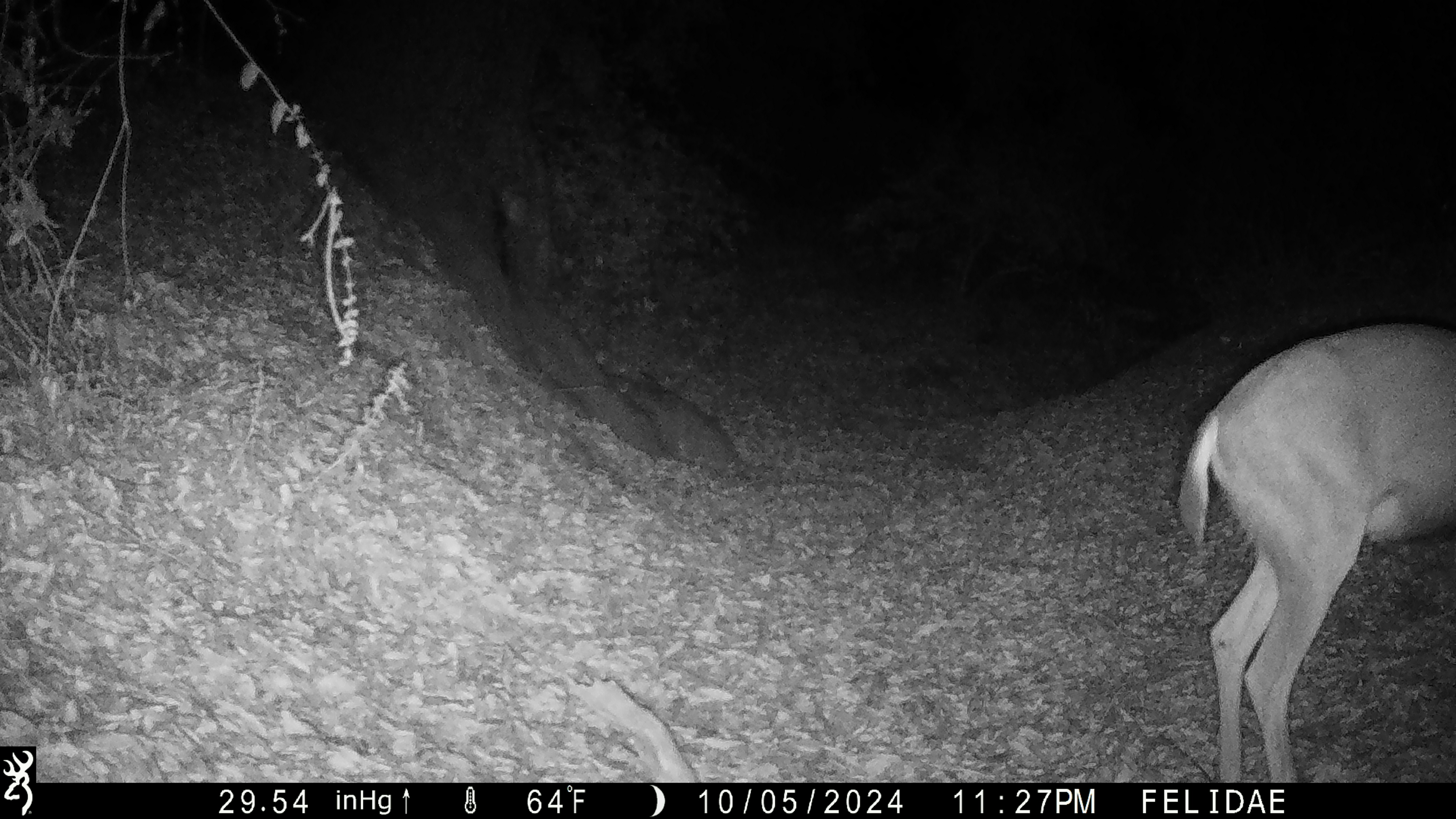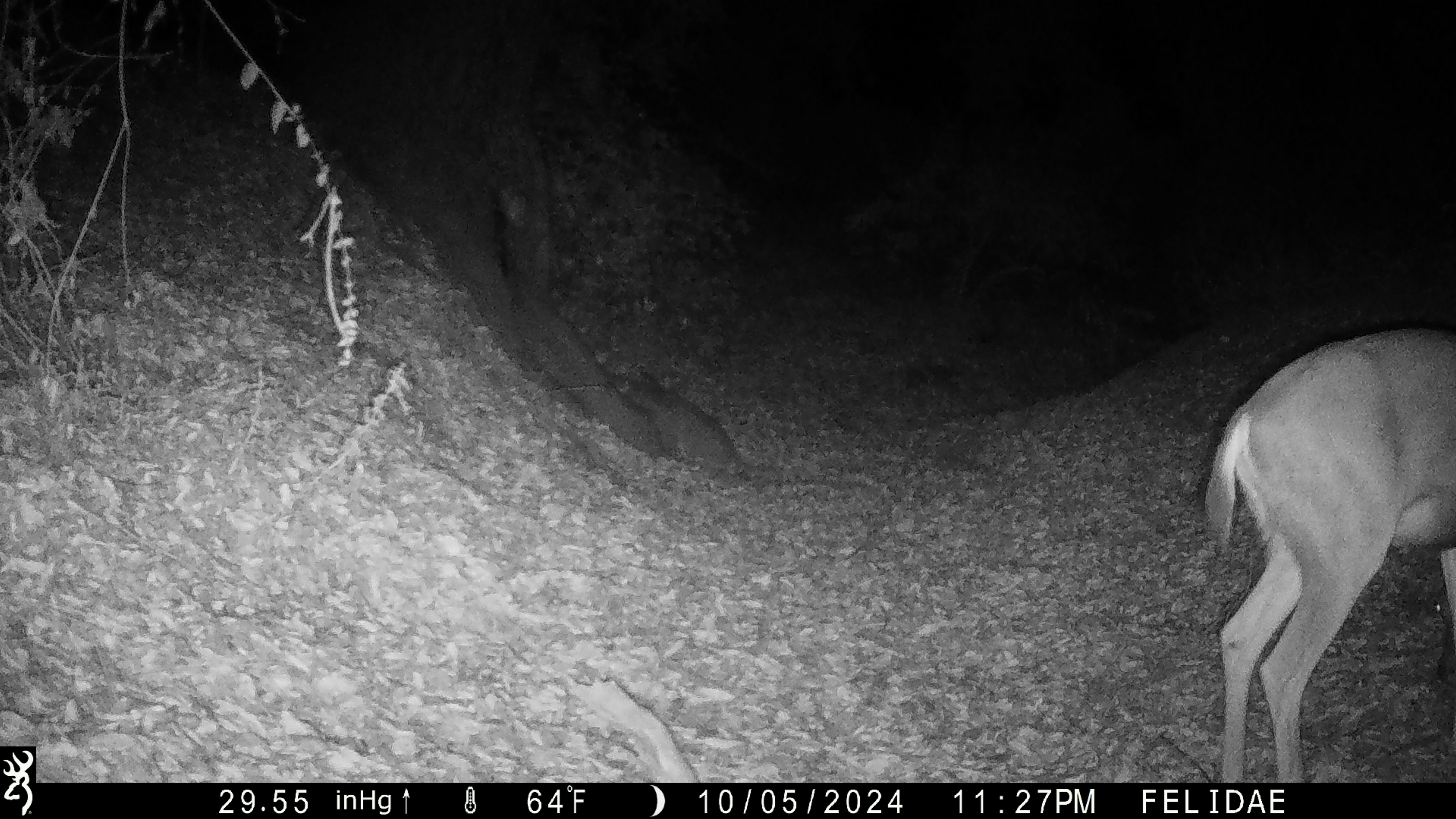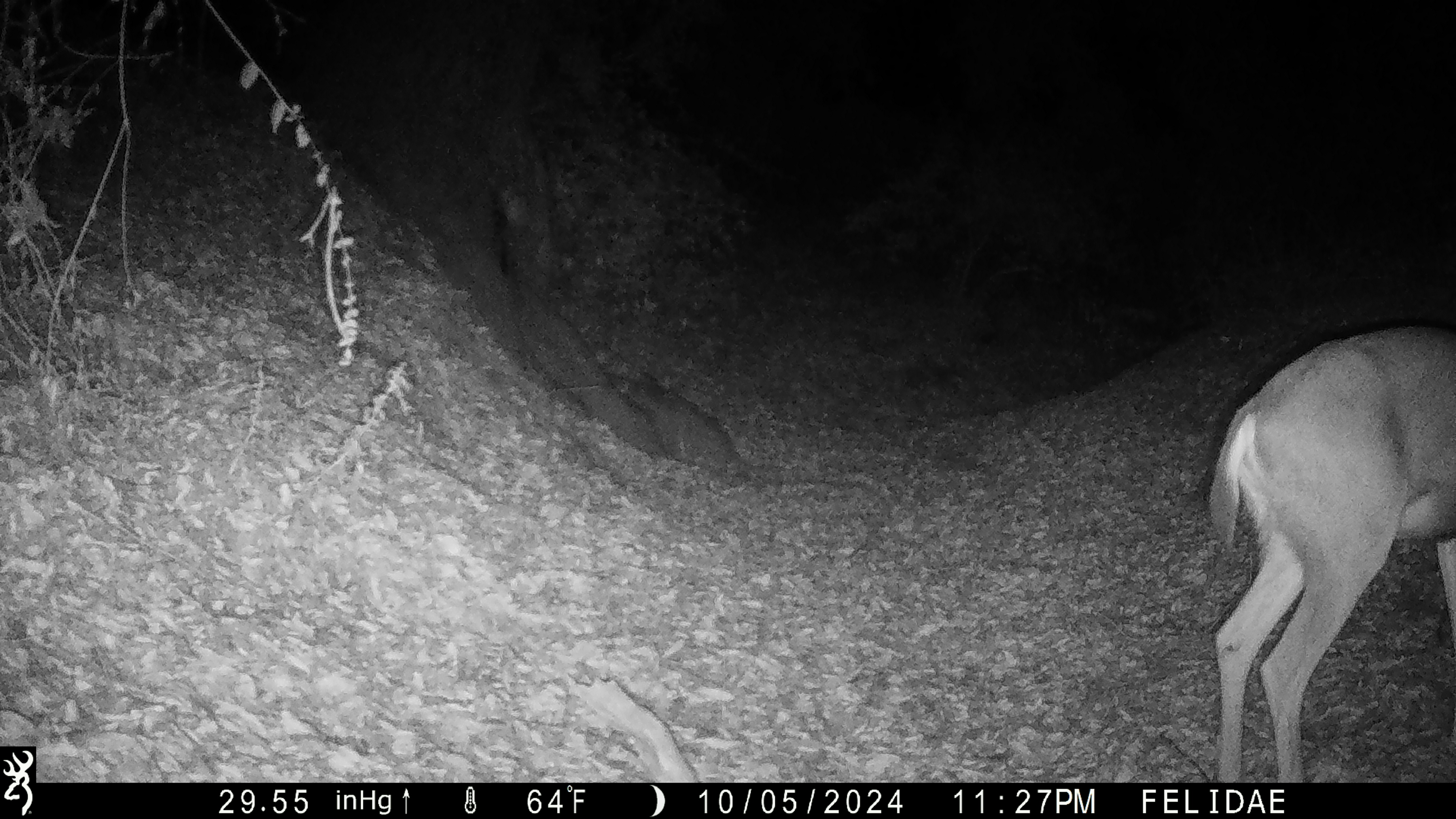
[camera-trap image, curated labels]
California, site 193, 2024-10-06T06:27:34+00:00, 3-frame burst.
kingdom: Animalia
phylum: Chordata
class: Mammalia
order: Artiodactyla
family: Cervidae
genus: Odocoileus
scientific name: Odocoileus hemionus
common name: mule deer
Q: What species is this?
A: Mule deer (Odocoileus hemionus).